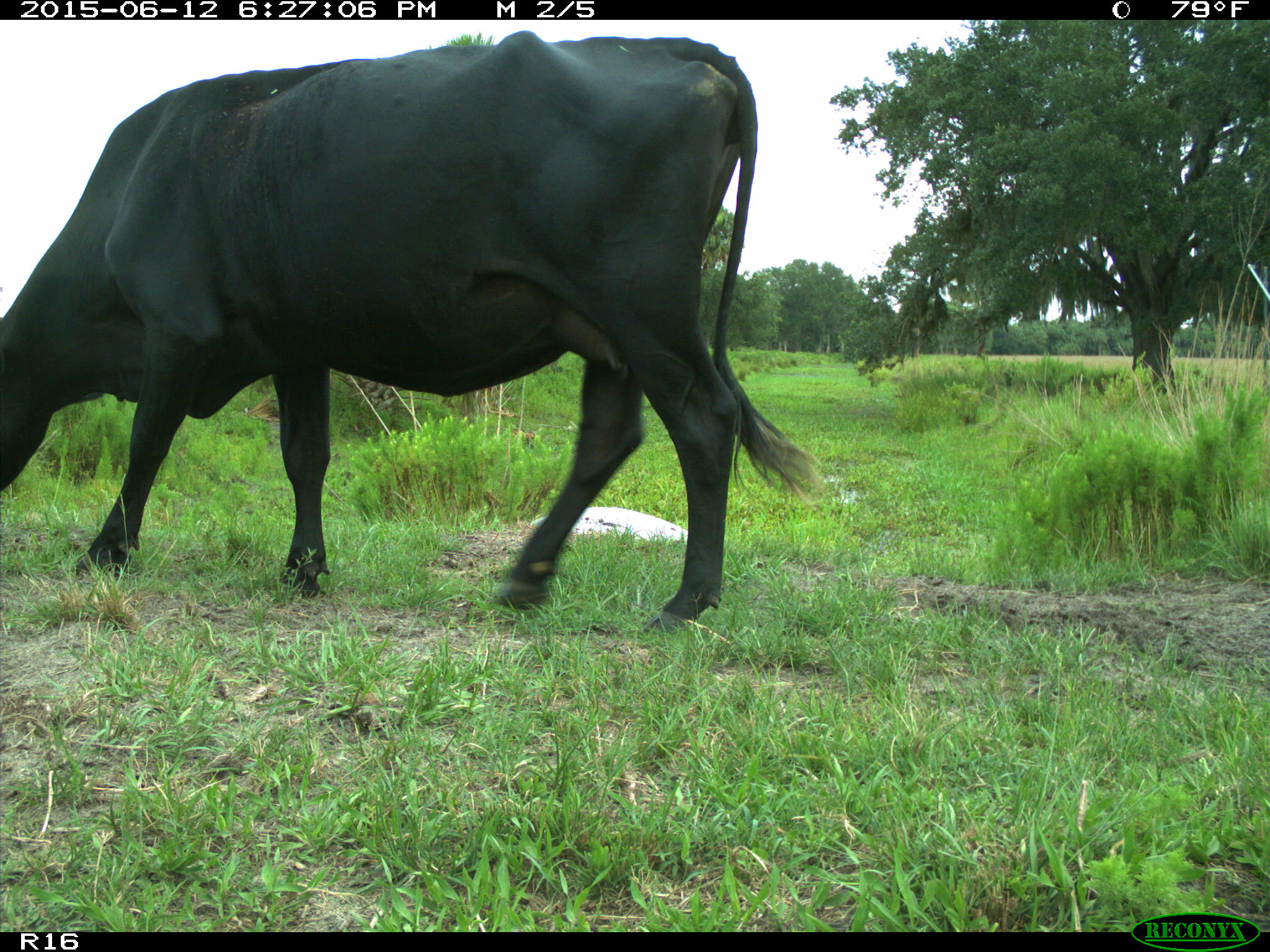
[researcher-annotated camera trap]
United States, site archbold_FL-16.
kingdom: Animalia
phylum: Chordata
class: Mammalia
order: Artiodactyla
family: Bovidae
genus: Bos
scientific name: Bos taurus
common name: domestic cow